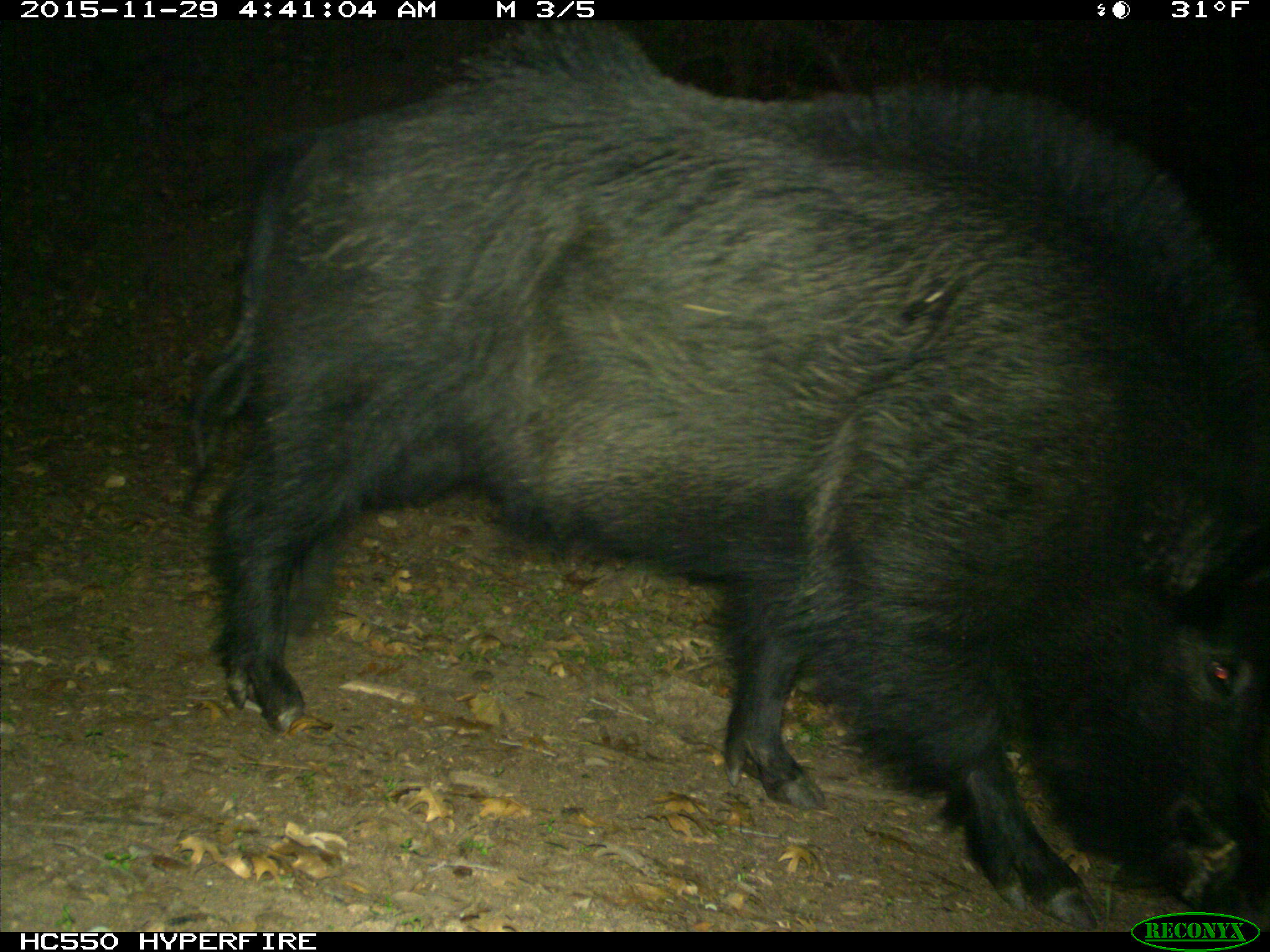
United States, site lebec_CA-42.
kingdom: Animalia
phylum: Chordata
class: Mammalia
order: Artiodactyla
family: Suidae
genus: Sus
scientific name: Sus scrofa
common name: wild boar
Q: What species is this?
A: Sus scrofa (wild boar).